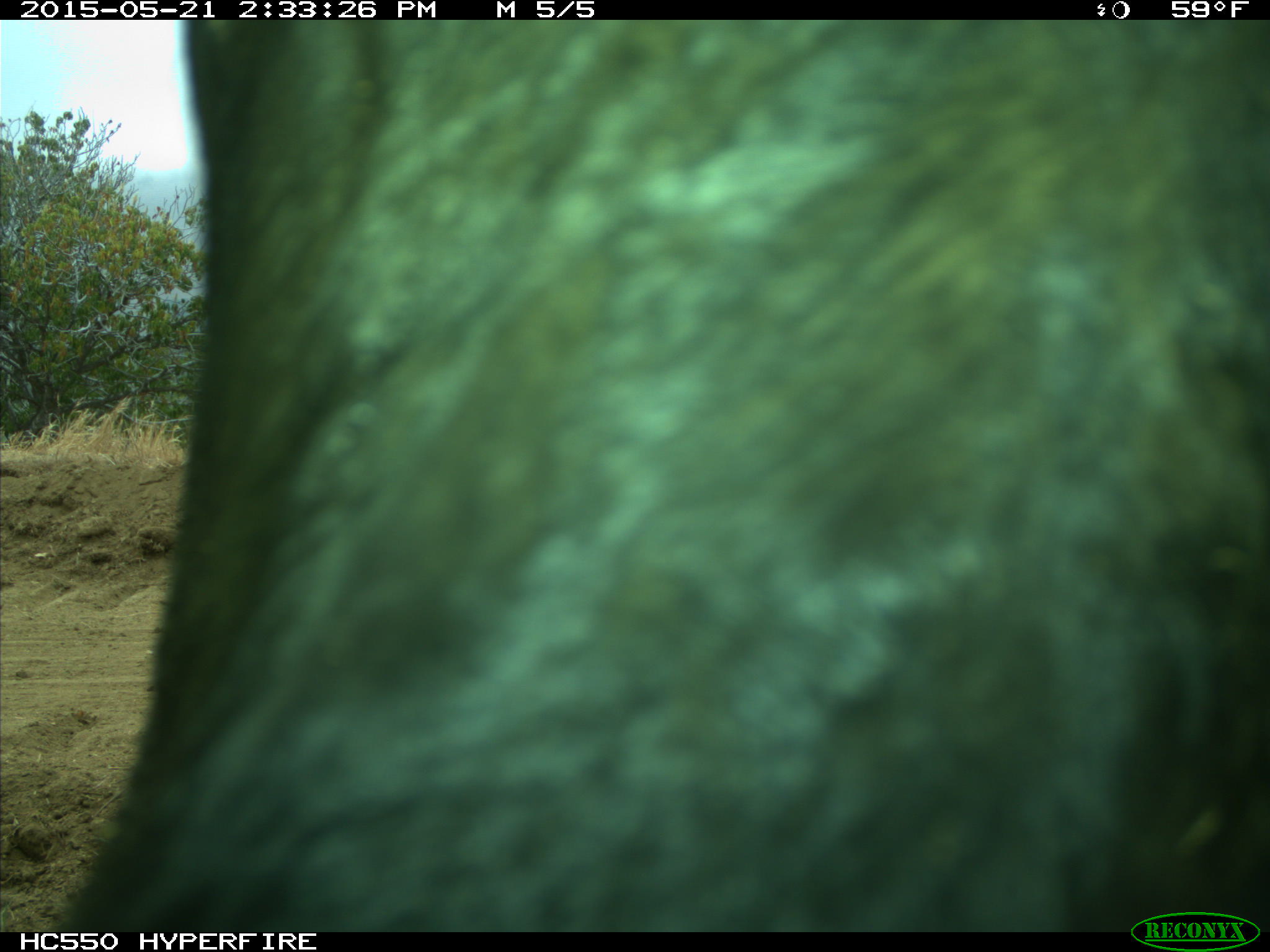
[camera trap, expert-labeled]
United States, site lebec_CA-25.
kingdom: Animalia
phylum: Chordata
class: Mammalia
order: Artiodactyla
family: Bovidae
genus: Bos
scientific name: Bos taurus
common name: domestic cow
Bos taurus (domestic cow).